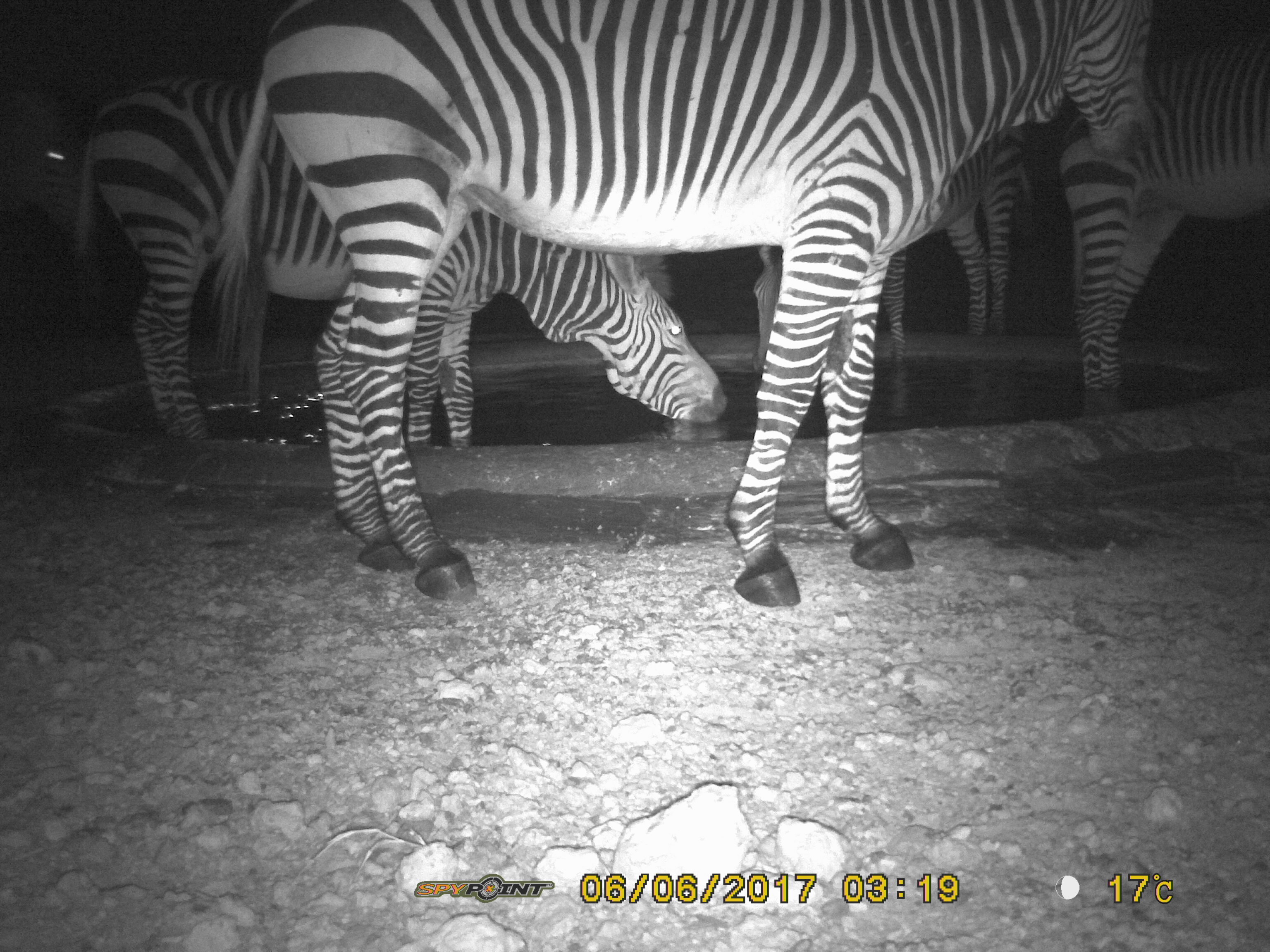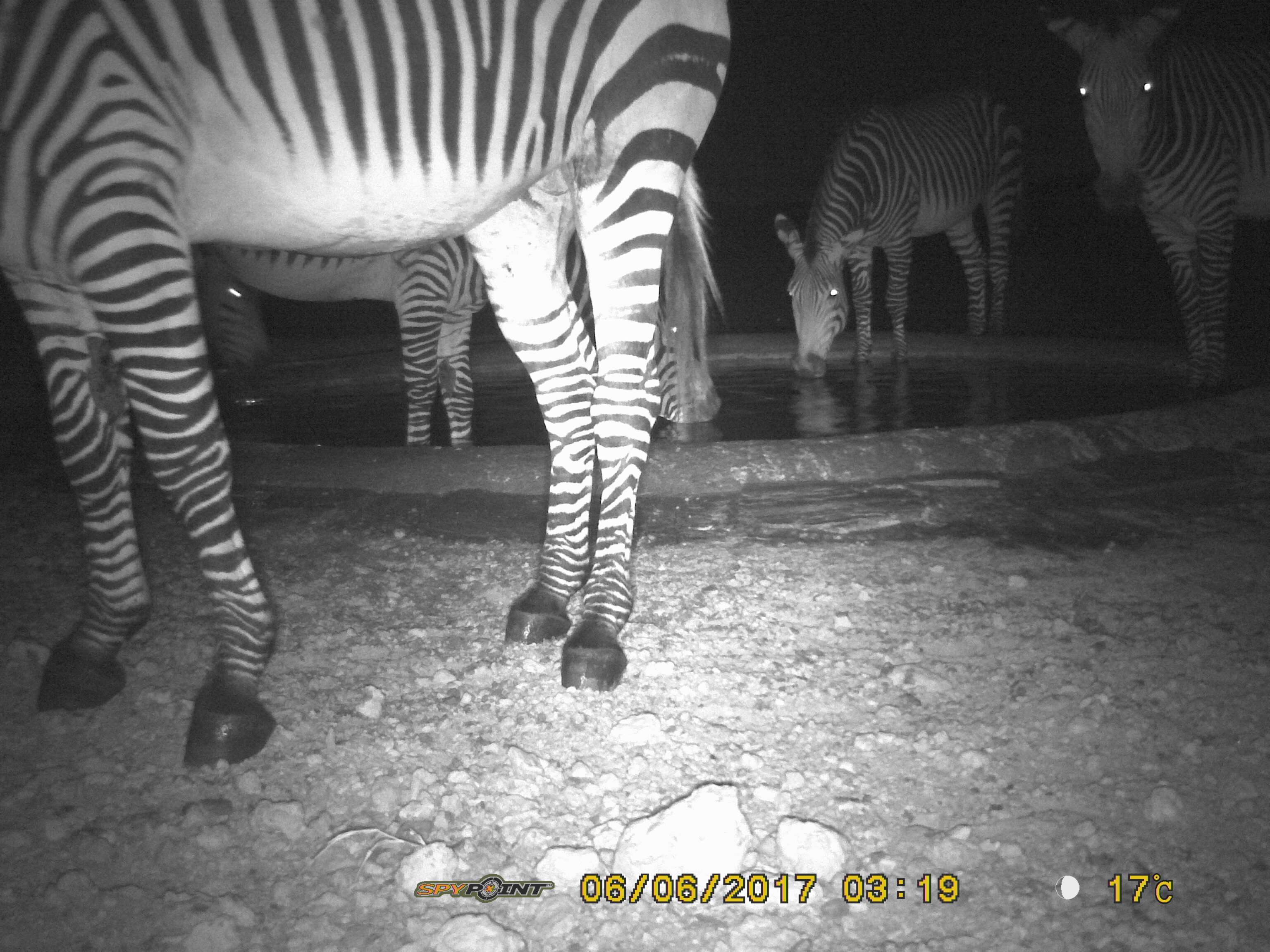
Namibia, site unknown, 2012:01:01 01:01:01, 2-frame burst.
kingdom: Animalia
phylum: Chordata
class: Mammalia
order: Perissodactyla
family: Equidae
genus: Equus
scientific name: Equus zebra hartmannae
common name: hartmann's mountain zebra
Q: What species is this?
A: Equus zebra hartmannae (hartmann's mountain zebra).